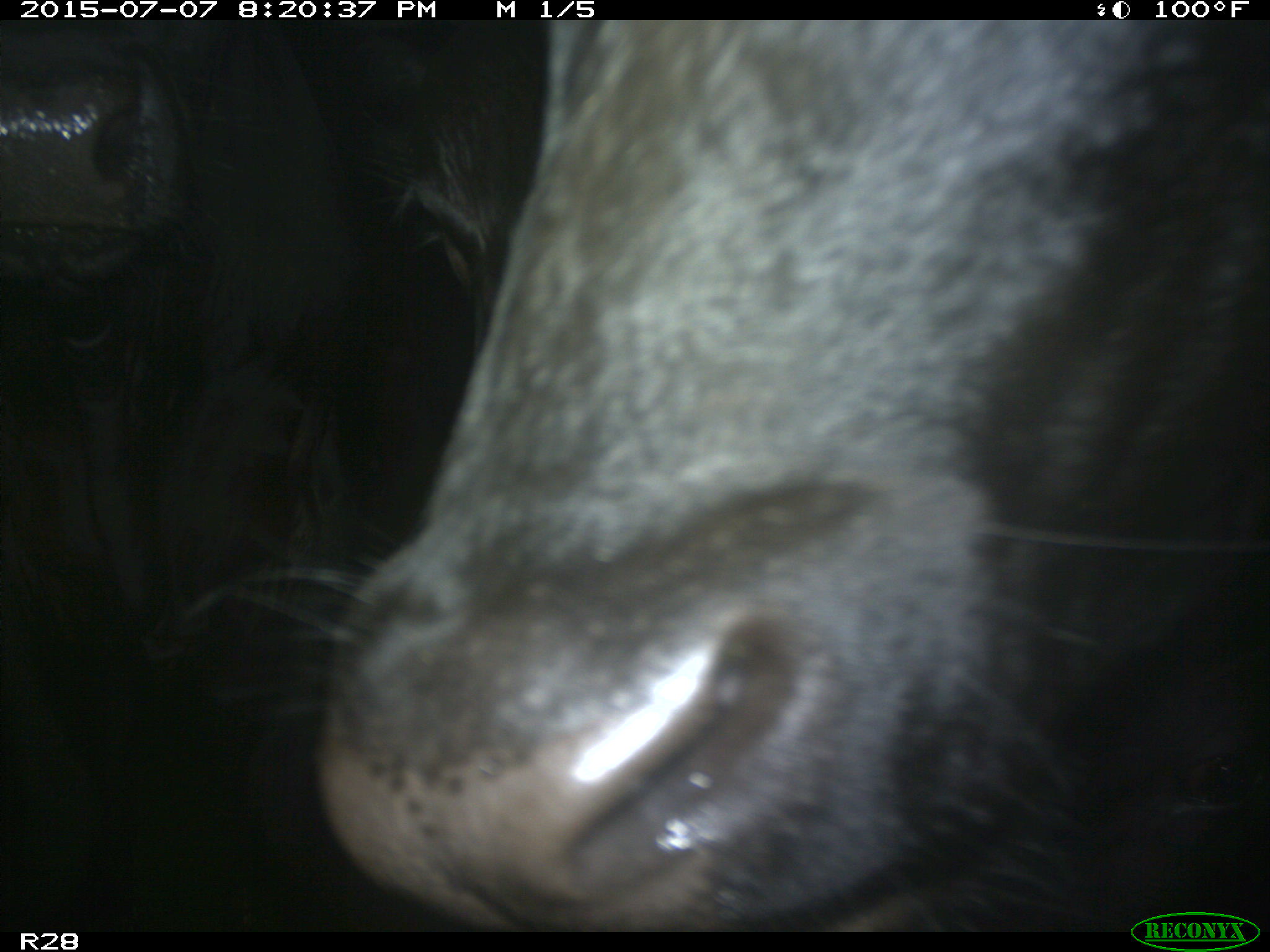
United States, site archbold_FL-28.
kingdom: Animalia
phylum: Chordata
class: Mammalia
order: Artiodactyla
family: Bovidae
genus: Bos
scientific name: Bos taurus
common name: domestic cow